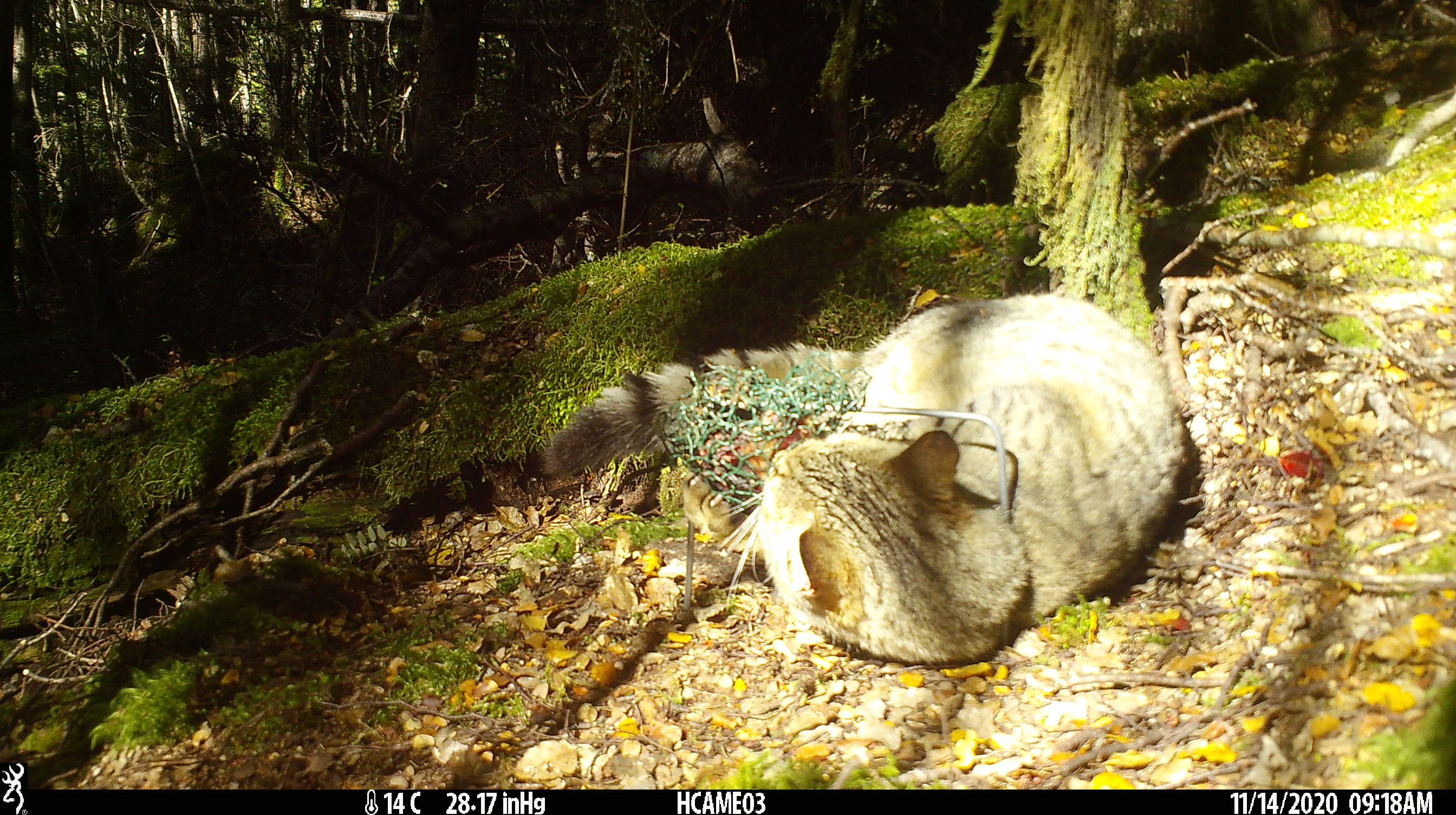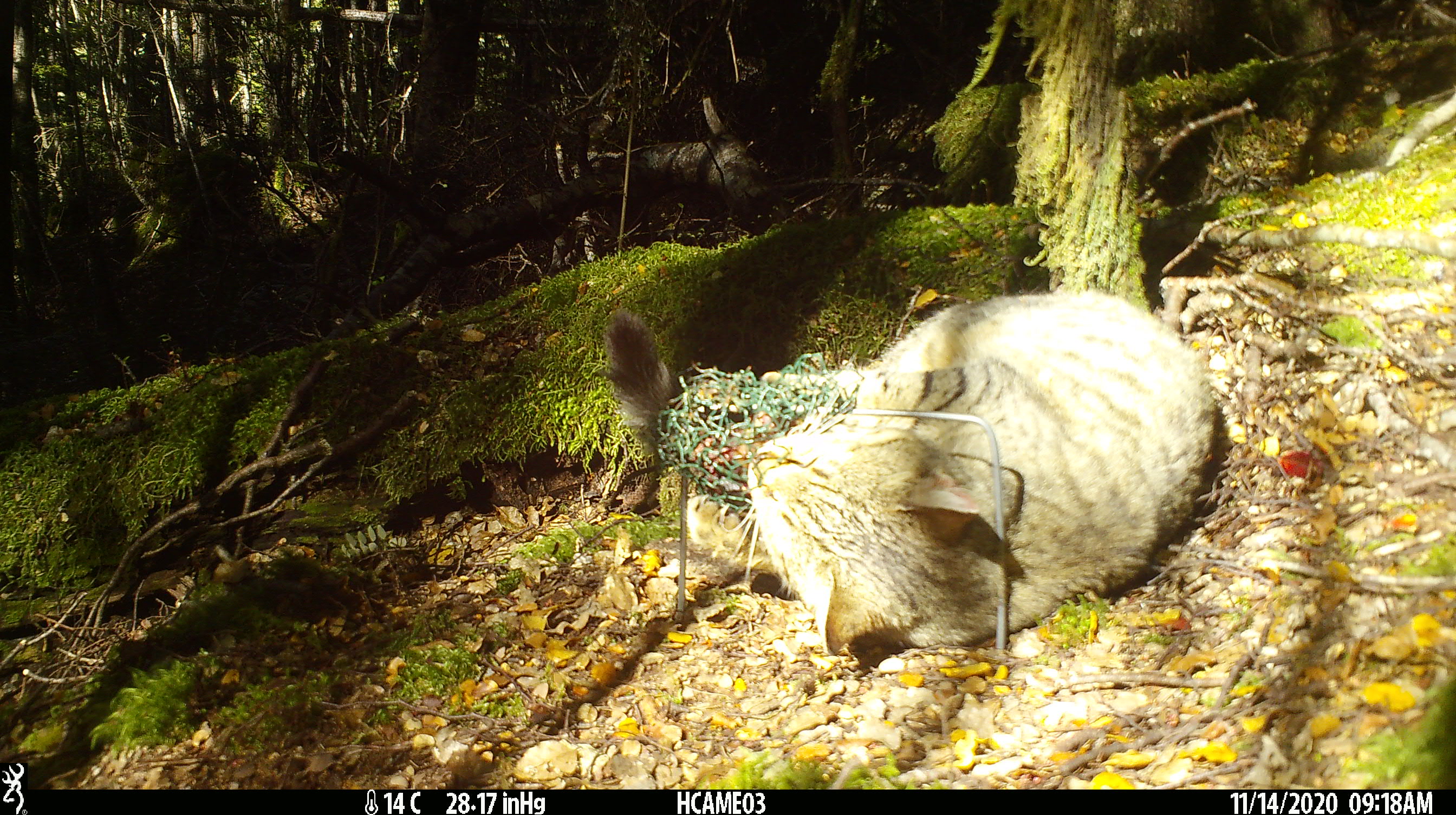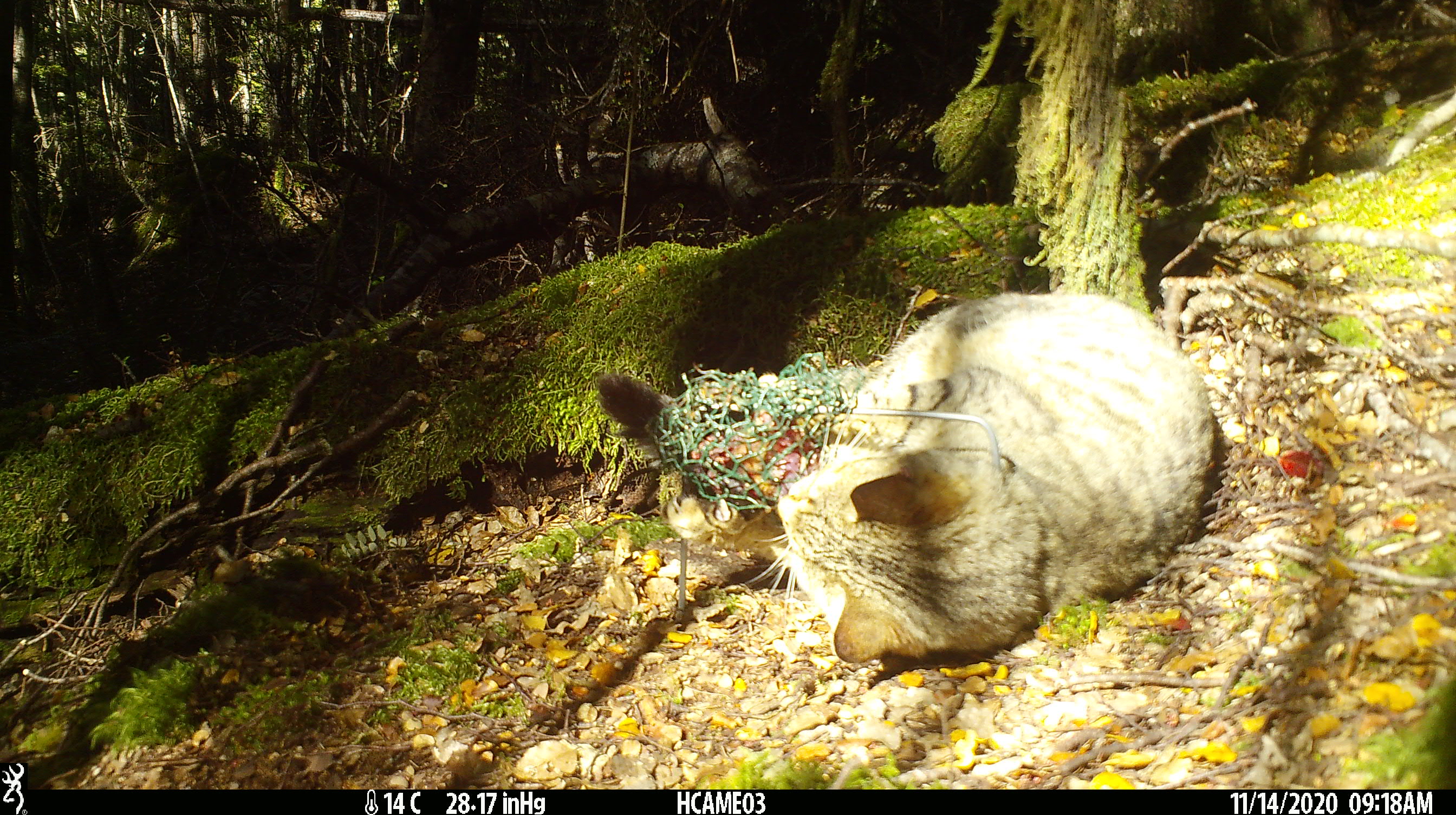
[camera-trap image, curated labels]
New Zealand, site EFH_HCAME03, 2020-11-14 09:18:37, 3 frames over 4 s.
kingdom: Animalia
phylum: Chordata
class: Mammalia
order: Carnivora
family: Felidae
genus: Felis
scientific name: Felis catus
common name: domestic cat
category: cat